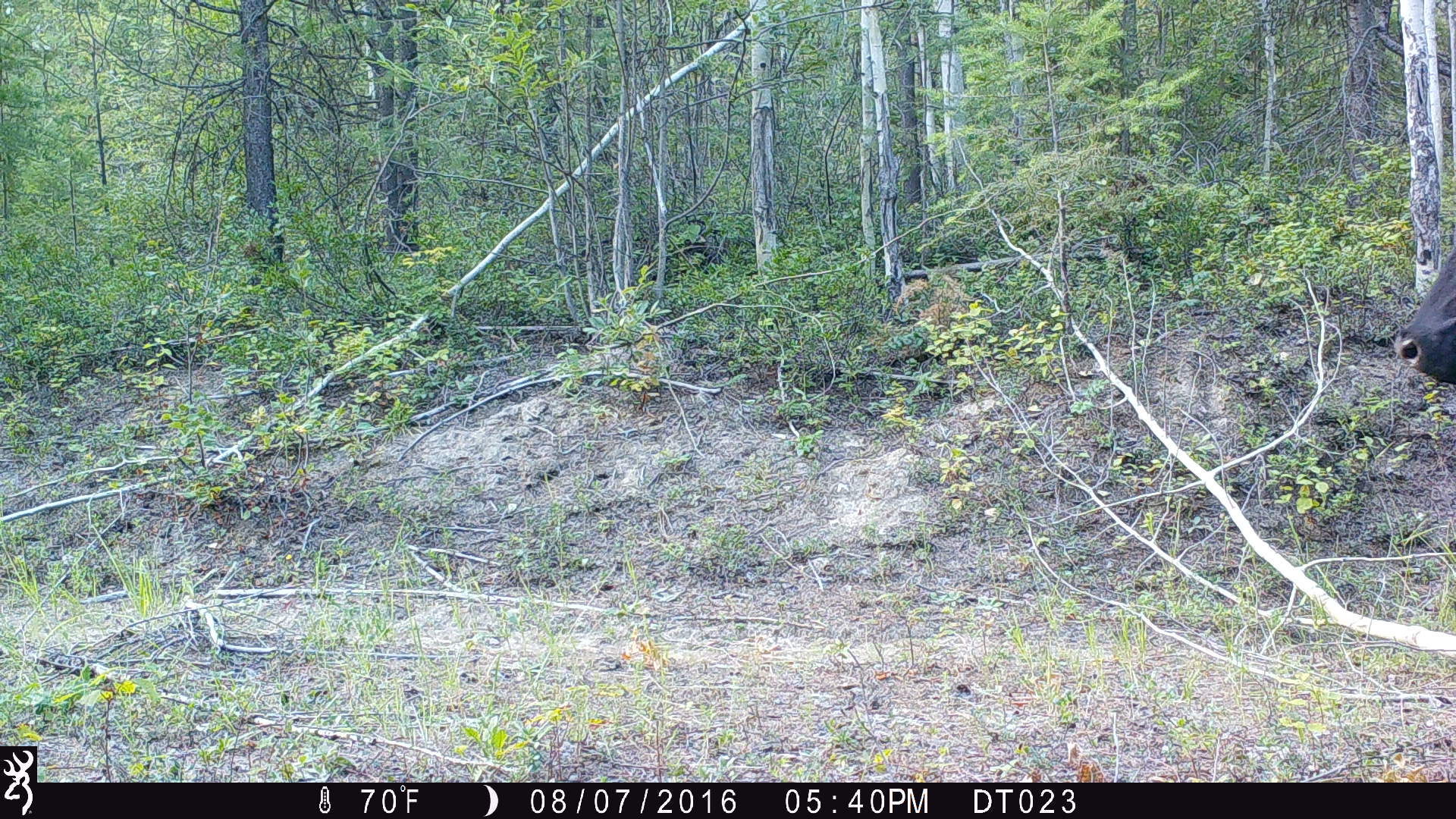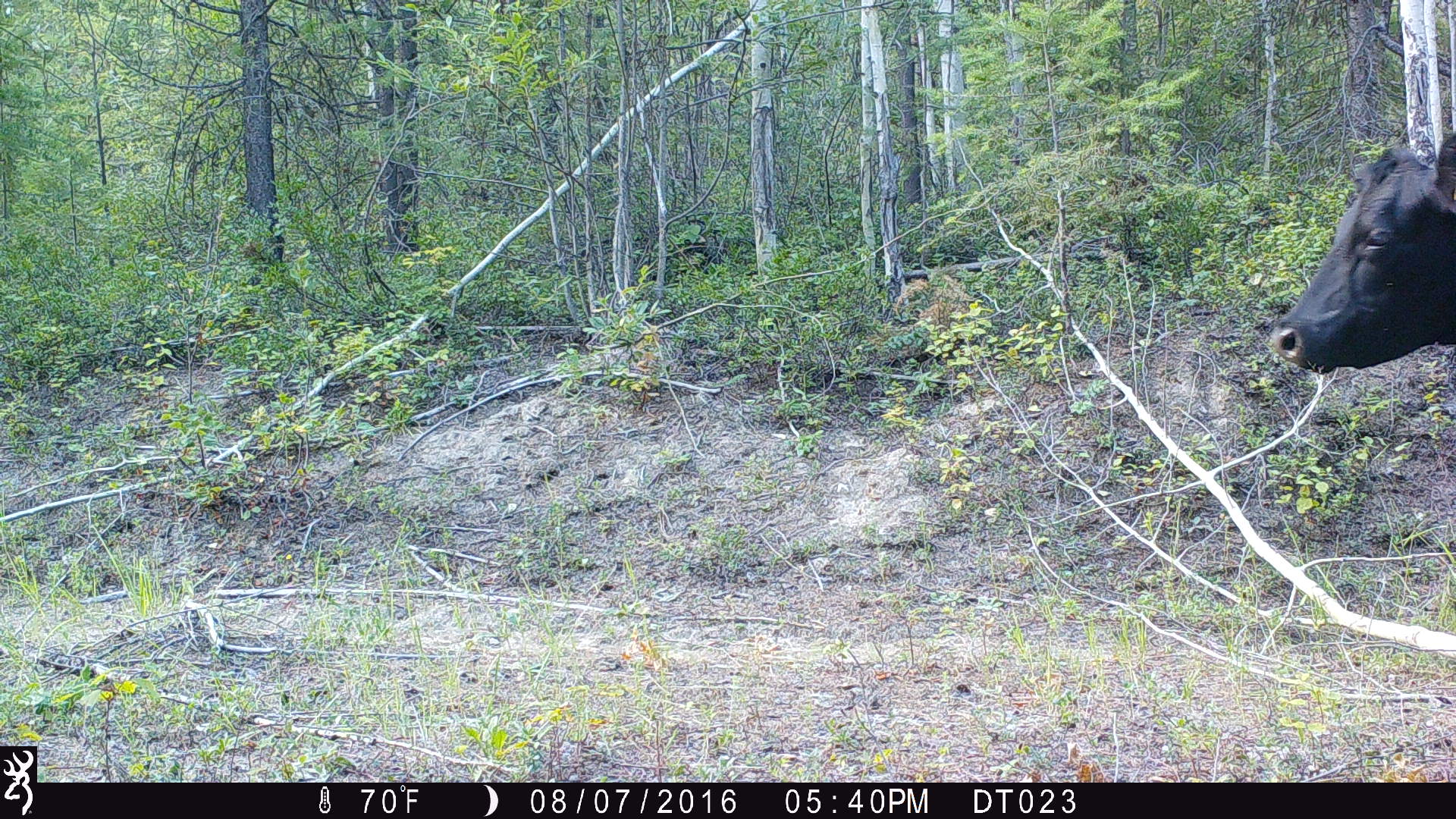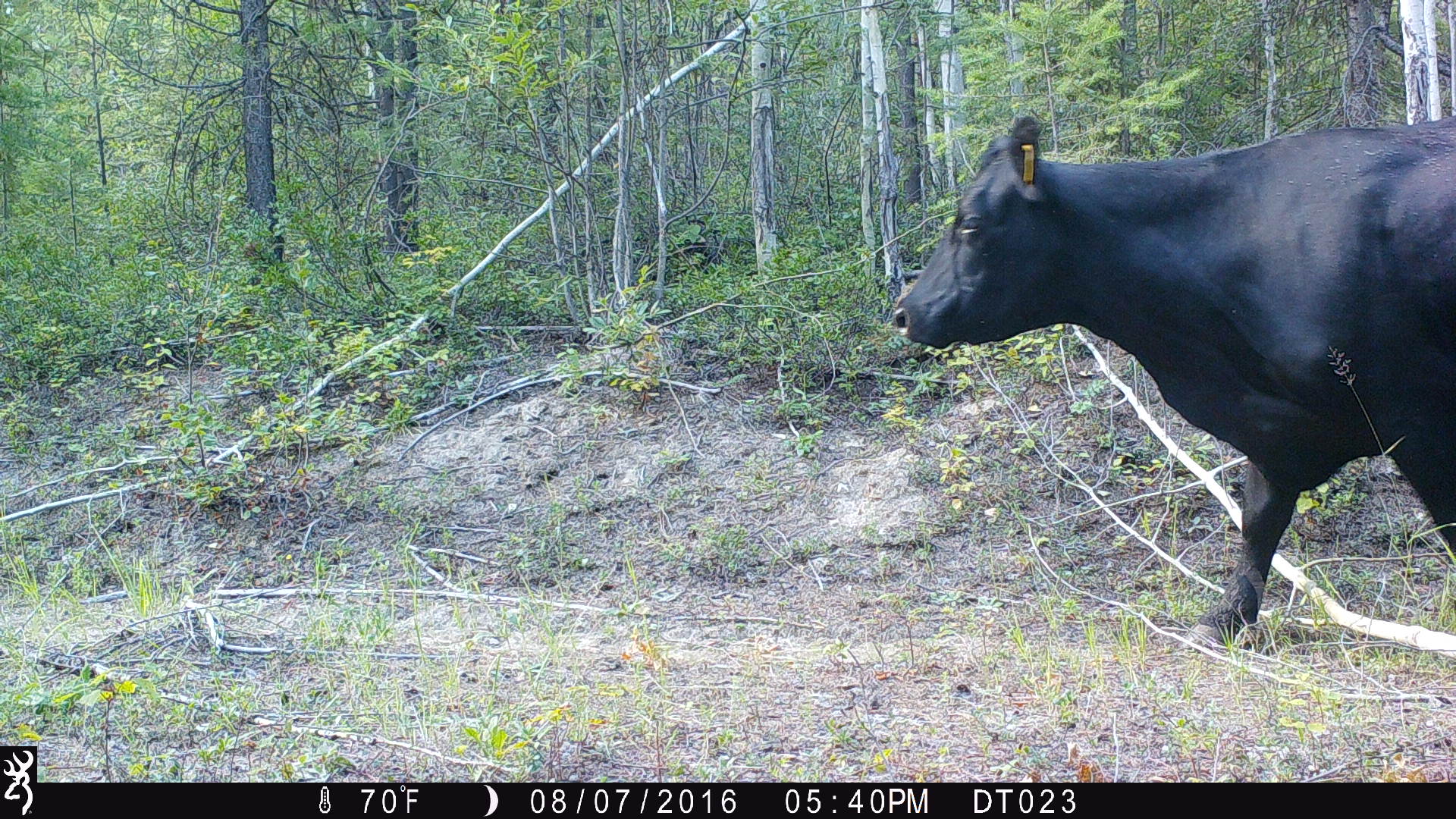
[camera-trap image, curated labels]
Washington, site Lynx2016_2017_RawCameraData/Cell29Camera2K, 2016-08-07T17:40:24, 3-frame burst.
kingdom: Animalia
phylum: Chordata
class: Mammalia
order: Artiodactyla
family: Bovidae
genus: Bos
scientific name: Bos taurus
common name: domestic cattle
Domestic cattle (Bos taurus). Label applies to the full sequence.